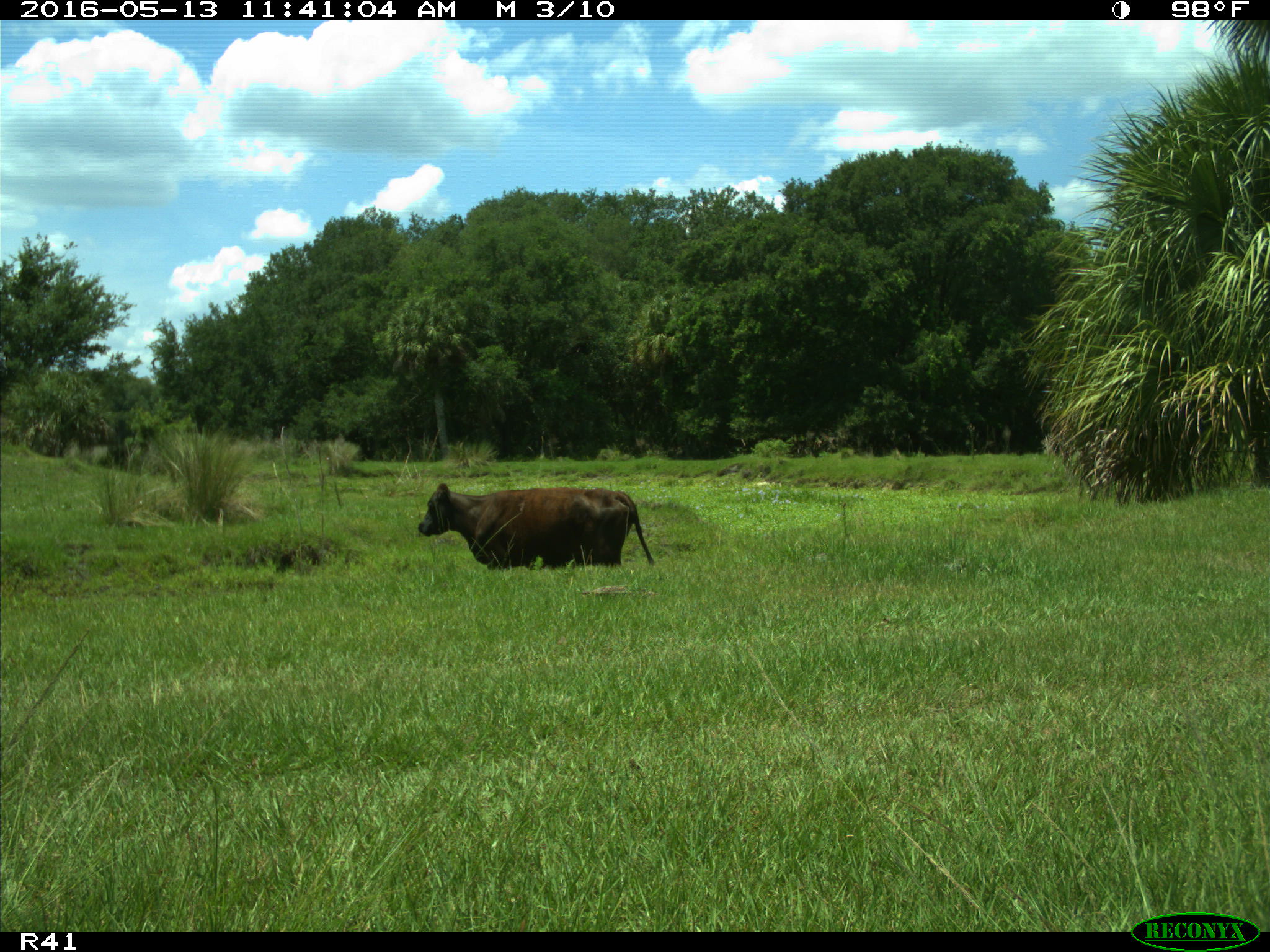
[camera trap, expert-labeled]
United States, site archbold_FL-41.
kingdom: Animalia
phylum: Chordata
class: Mammalia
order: Artiodactyla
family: Bovidae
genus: Bos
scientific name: Bos taurus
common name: domestic cow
Bos taurus (domestic cow).